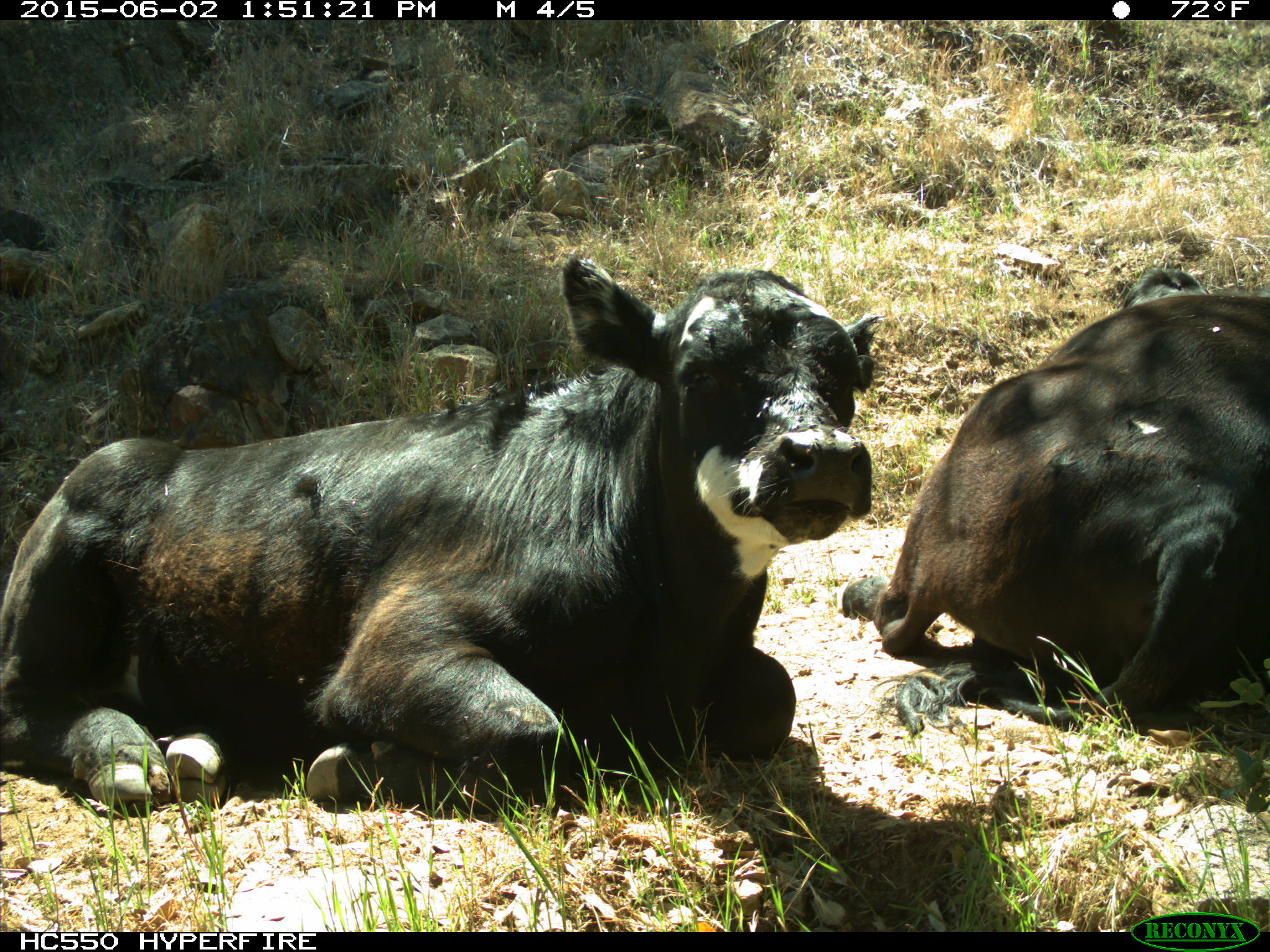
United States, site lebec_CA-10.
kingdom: Animalia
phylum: Chordata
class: Mammalia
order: Artiodactyla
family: Bovidae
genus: Bos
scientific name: Bos taurus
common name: domestic cow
Bos taurus (domestic cow).